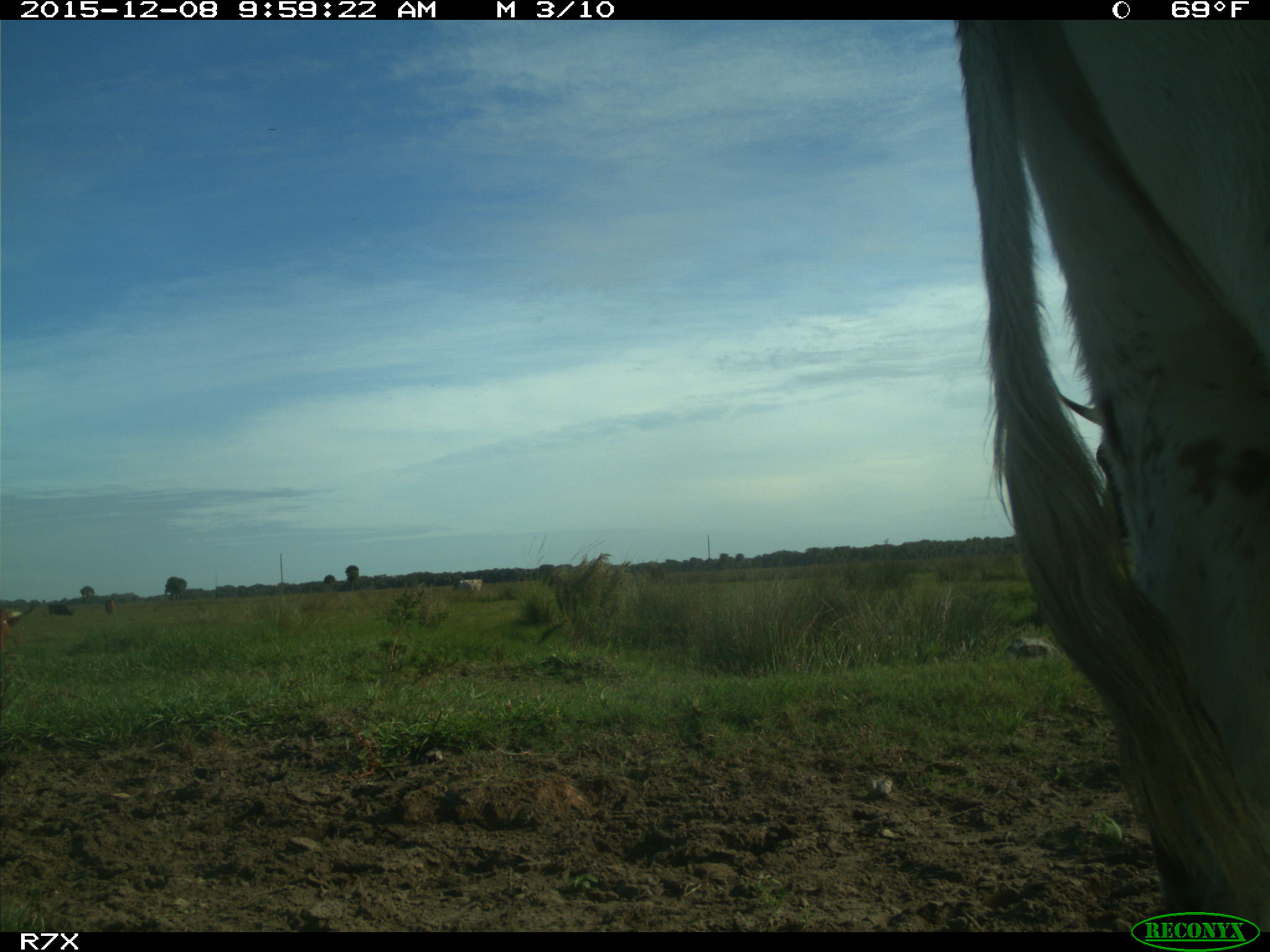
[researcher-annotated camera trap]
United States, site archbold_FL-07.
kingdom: Animalia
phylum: Chordata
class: Mammalia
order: Artiodactyla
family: Bovidae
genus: Bos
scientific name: Bos taurus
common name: domestic cow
Bos taurus (domestic cow).